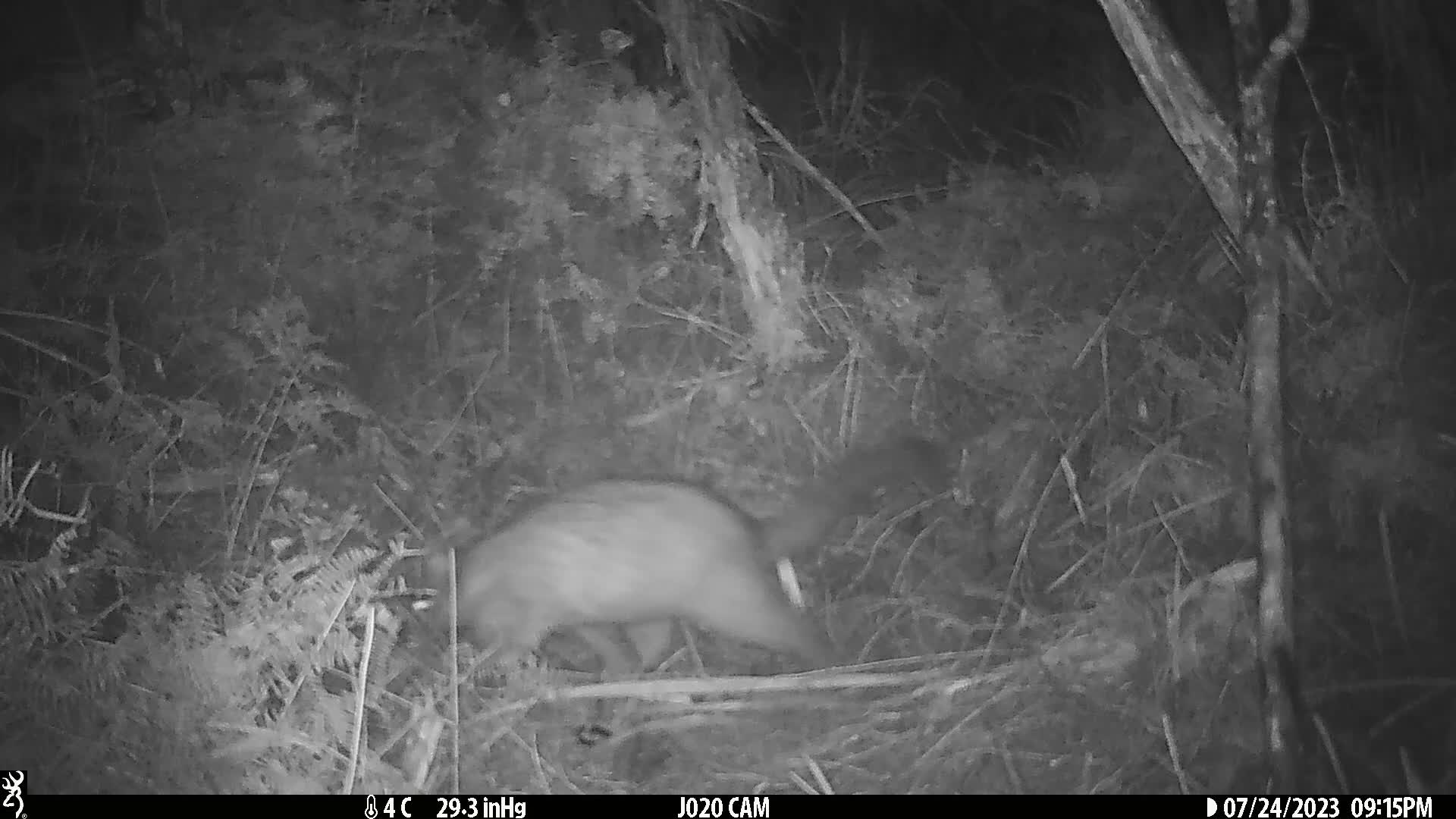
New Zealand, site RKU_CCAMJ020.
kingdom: Animalia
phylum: Chordata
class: Mammalia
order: Diprotodontia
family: Phalangeridae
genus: Trichosurus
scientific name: Trichosurus vulpecula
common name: common brushtail possum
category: possum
Possum (common brushtail possum) (Trichosurus vulpecula).